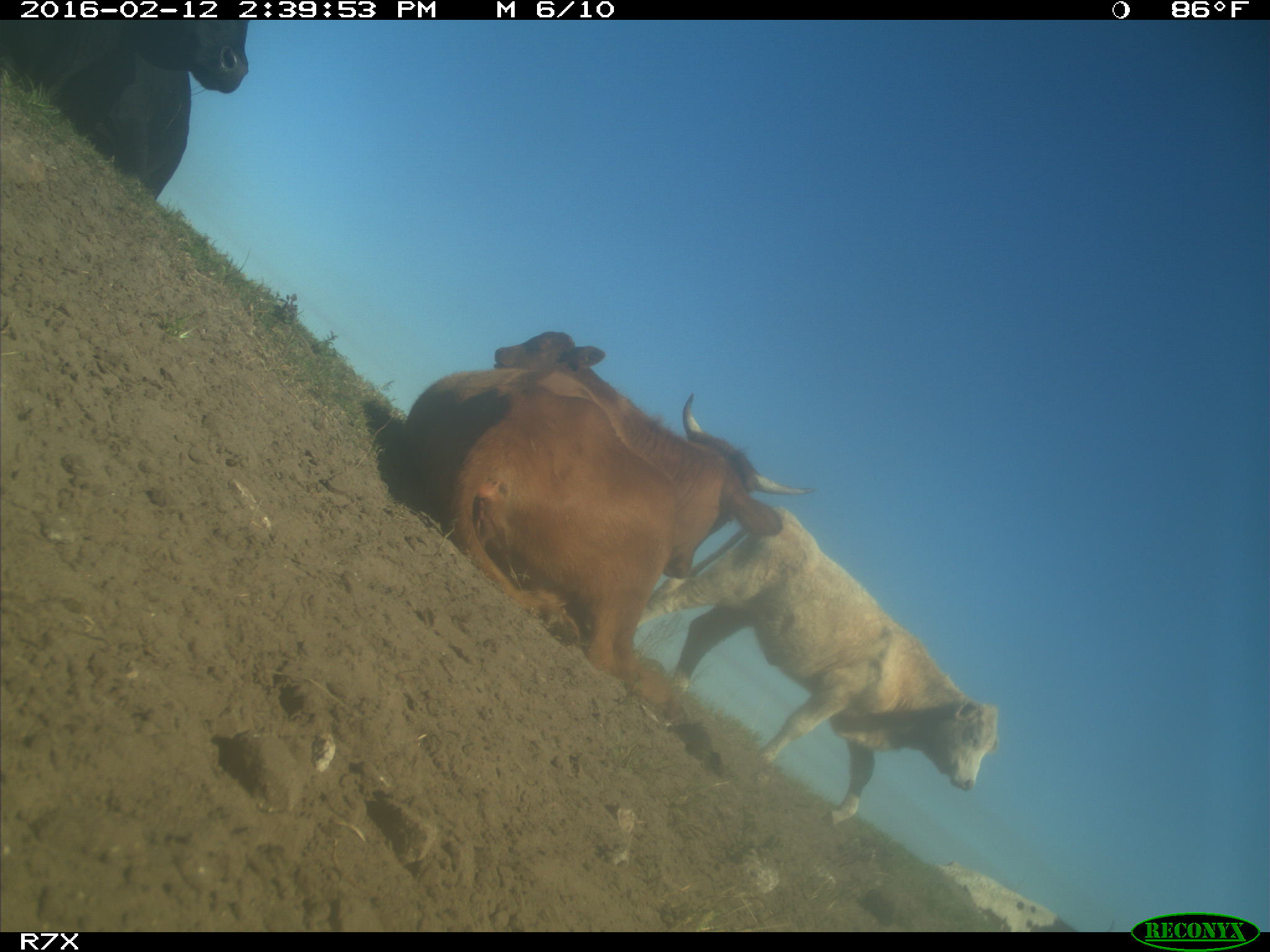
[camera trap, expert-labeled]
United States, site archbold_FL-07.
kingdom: Animalia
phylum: Chordata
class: Mammalia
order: Artiodactyla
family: Bovidae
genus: Bos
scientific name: Bos taurus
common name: domestic cow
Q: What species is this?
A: Bos taurus (domestic cow).